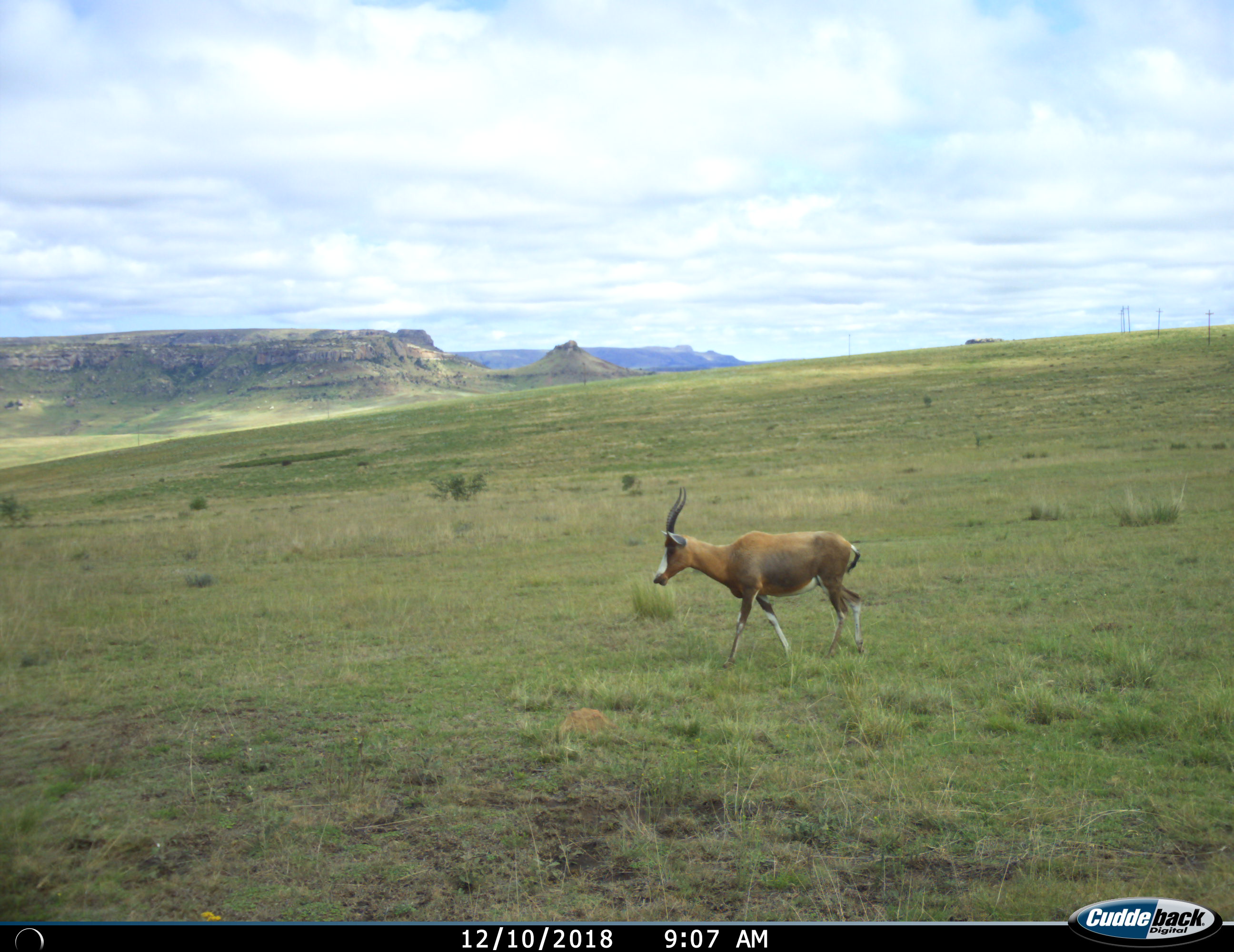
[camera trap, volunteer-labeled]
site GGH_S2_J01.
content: unidentified animal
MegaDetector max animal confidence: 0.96